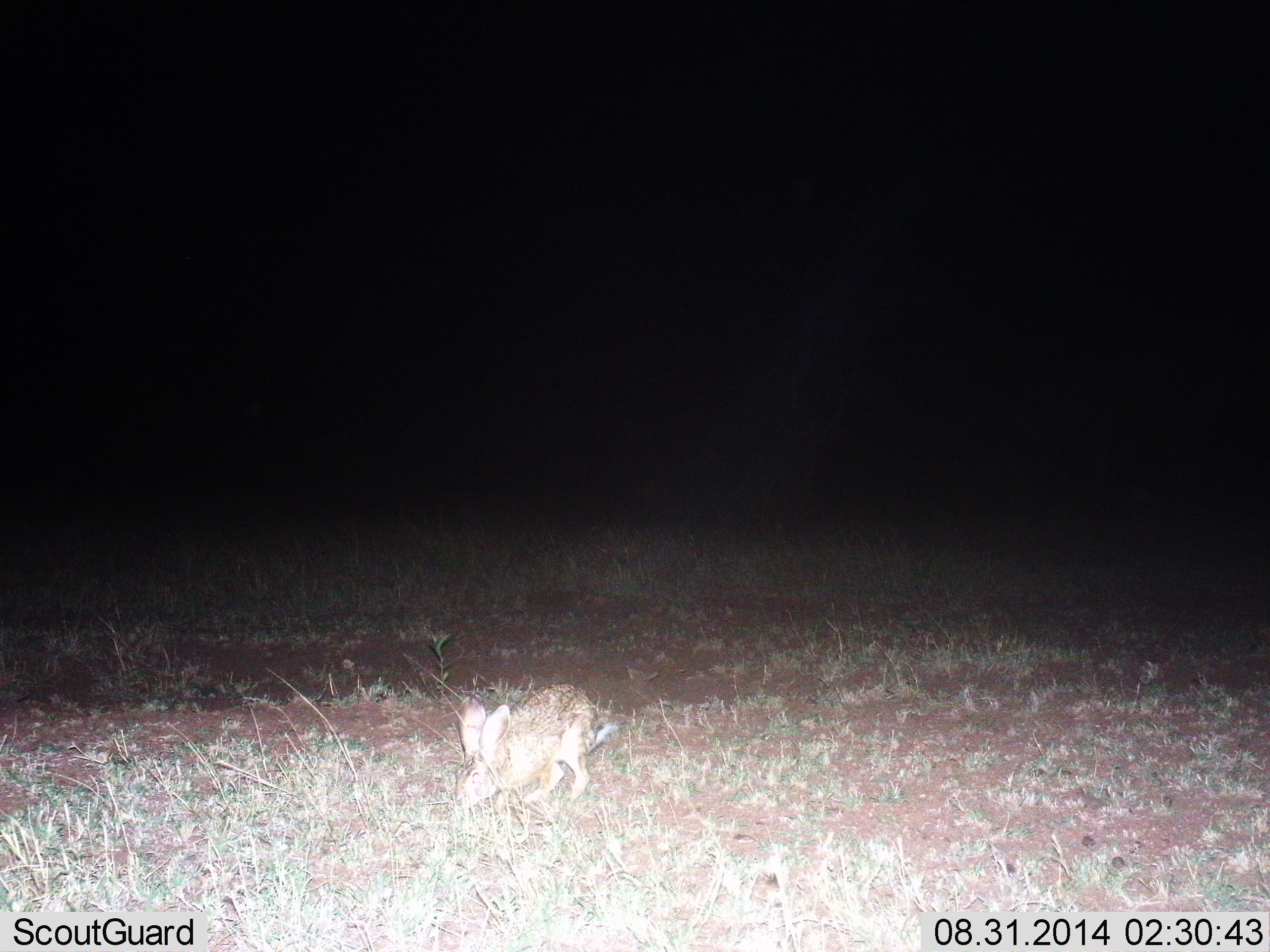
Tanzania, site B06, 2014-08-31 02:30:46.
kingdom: Animalia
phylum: Chordata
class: Mammalia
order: Lagomorpha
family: Leporidae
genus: Lepus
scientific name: Lepus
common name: hare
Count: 1.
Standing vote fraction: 20%.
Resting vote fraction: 0%.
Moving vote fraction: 40%.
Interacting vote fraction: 0%.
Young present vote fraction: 0%.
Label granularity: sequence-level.